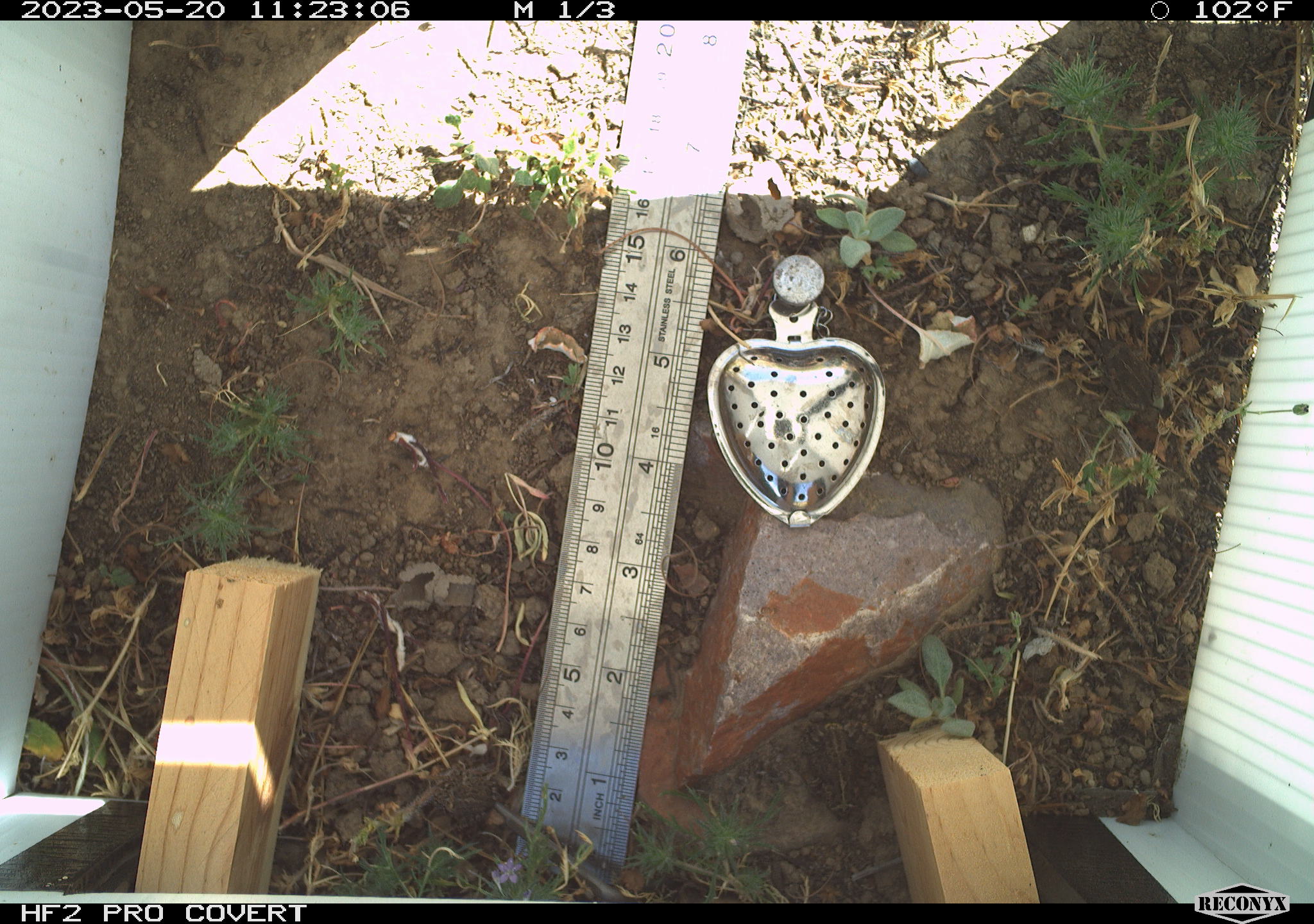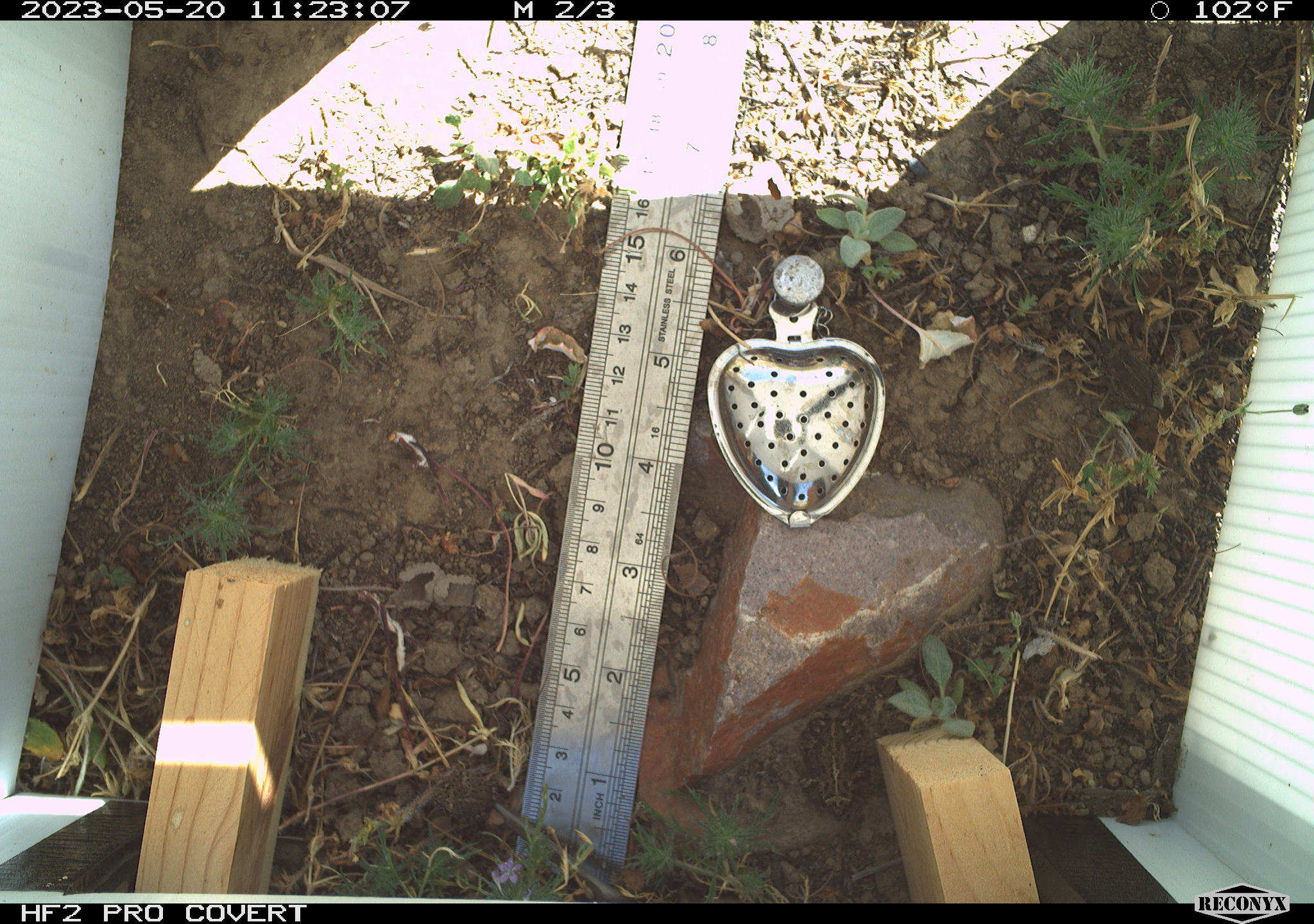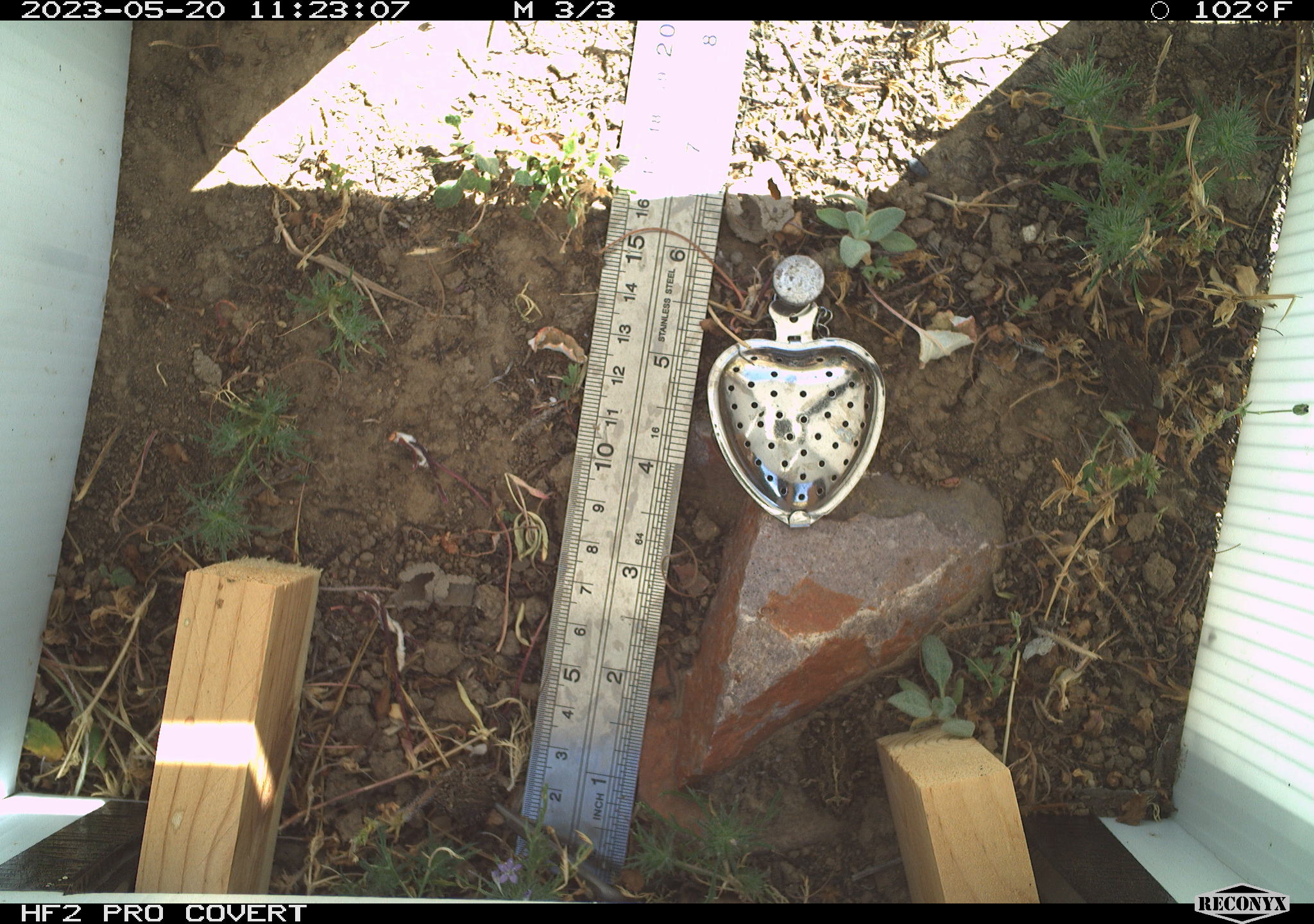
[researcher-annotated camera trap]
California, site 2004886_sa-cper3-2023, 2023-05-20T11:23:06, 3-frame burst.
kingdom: Animalia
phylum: Chordata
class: Amphibia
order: Anura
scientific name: Anura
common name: frogs